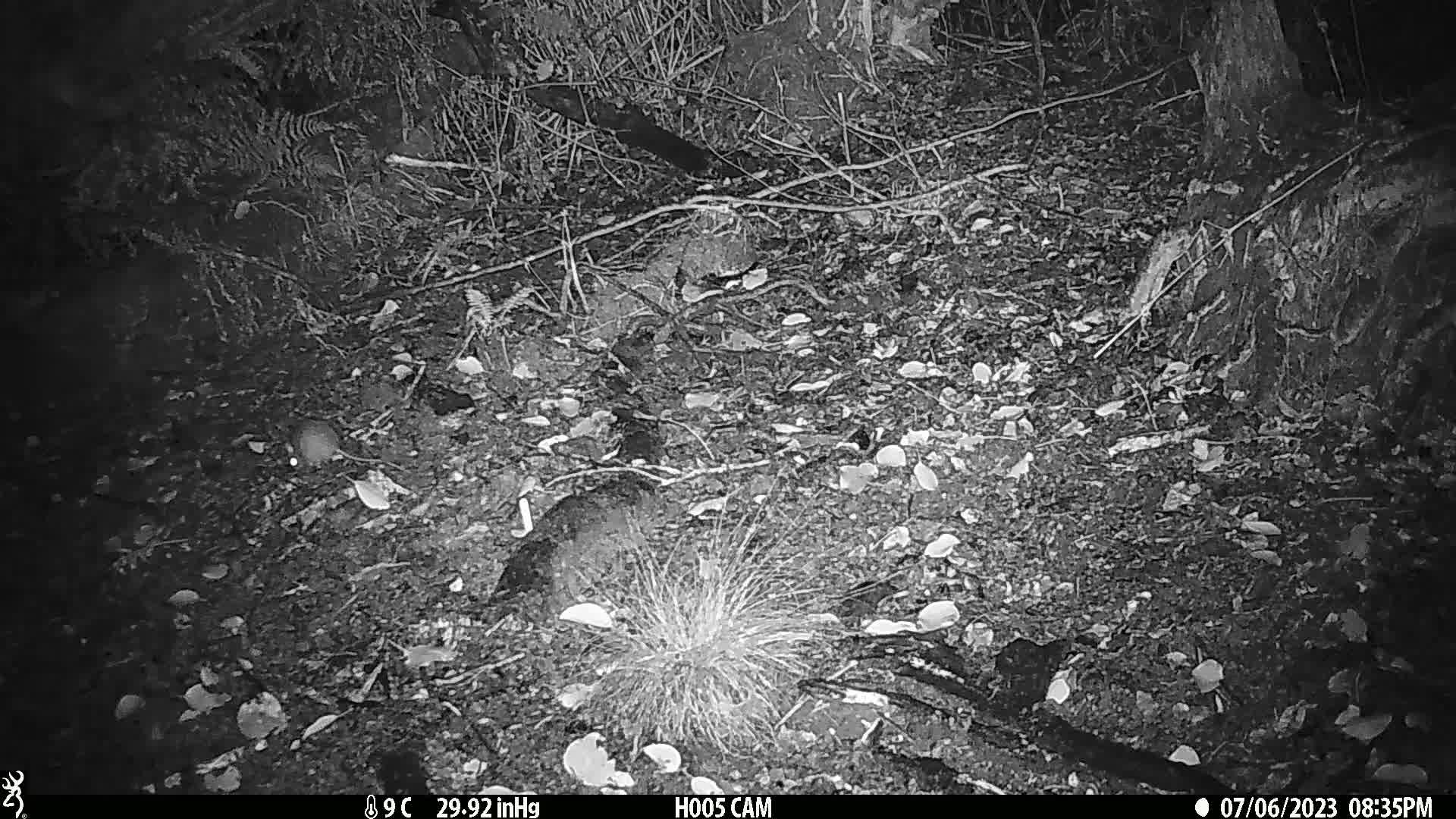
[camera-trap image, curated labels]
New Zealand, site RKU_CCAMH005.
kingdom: Animalia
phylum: Chordata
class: Mammalia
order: Rodentia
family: Muridae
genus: Rattus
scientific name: Rattus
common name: rat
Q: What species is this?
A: Rat (Rattus).